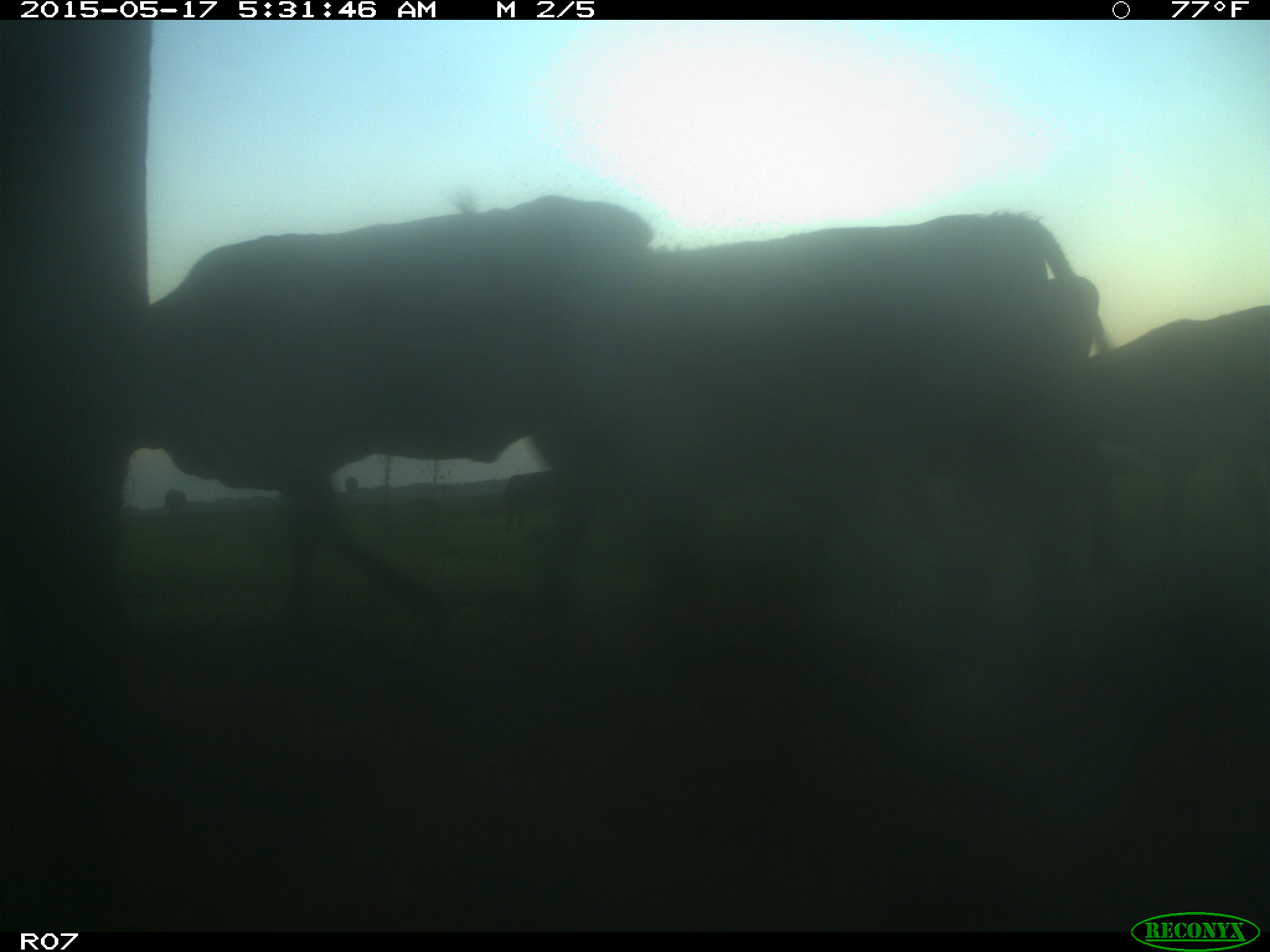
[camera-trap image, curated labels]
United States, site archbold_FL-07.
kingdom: Animalia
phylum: Chordata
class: Mammalia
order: Artiodactyla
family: Bovidae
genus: Bos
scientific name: Bos taurus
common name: domestic cow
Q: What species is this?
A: Bos taurus (domestic cow).